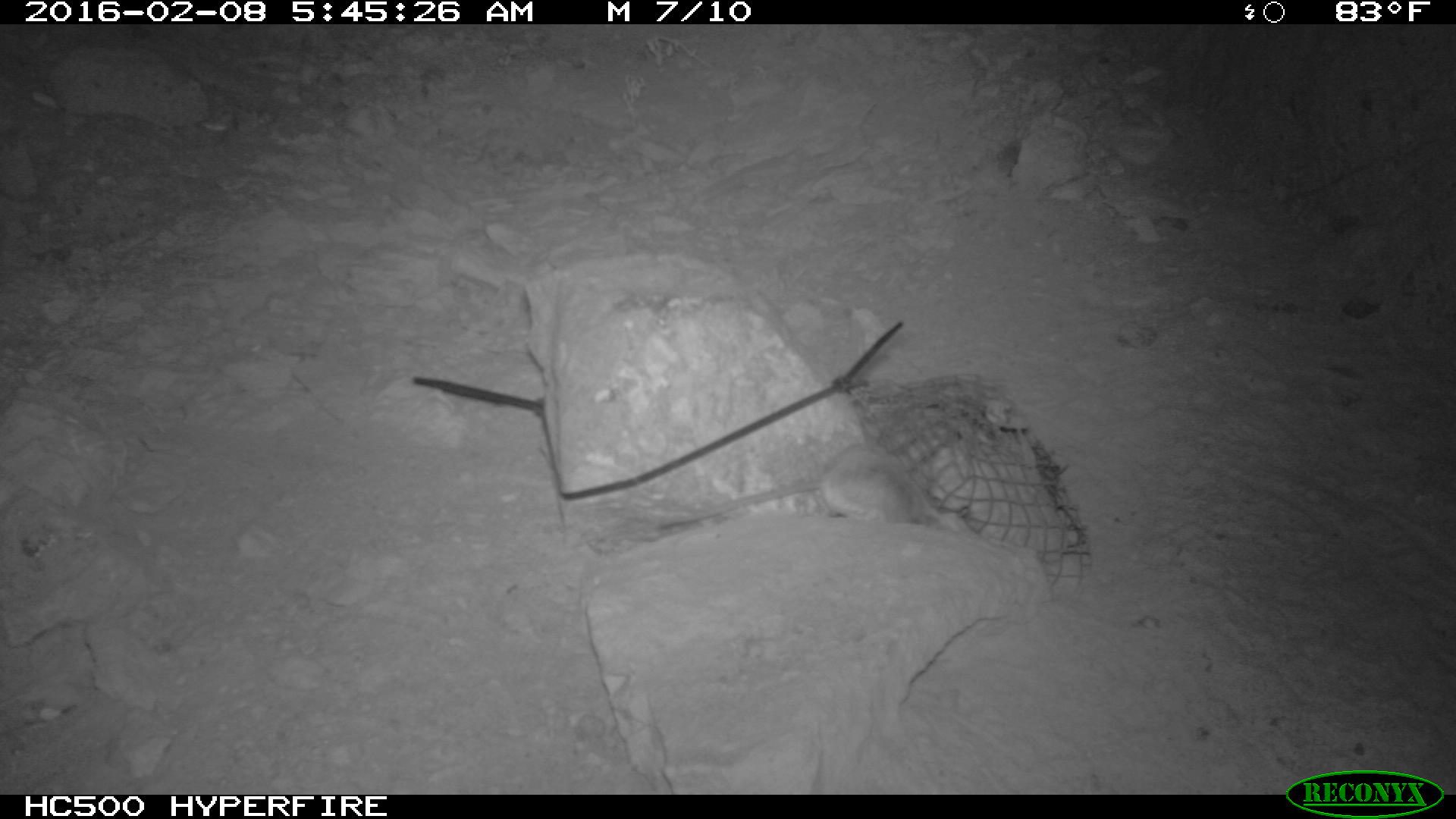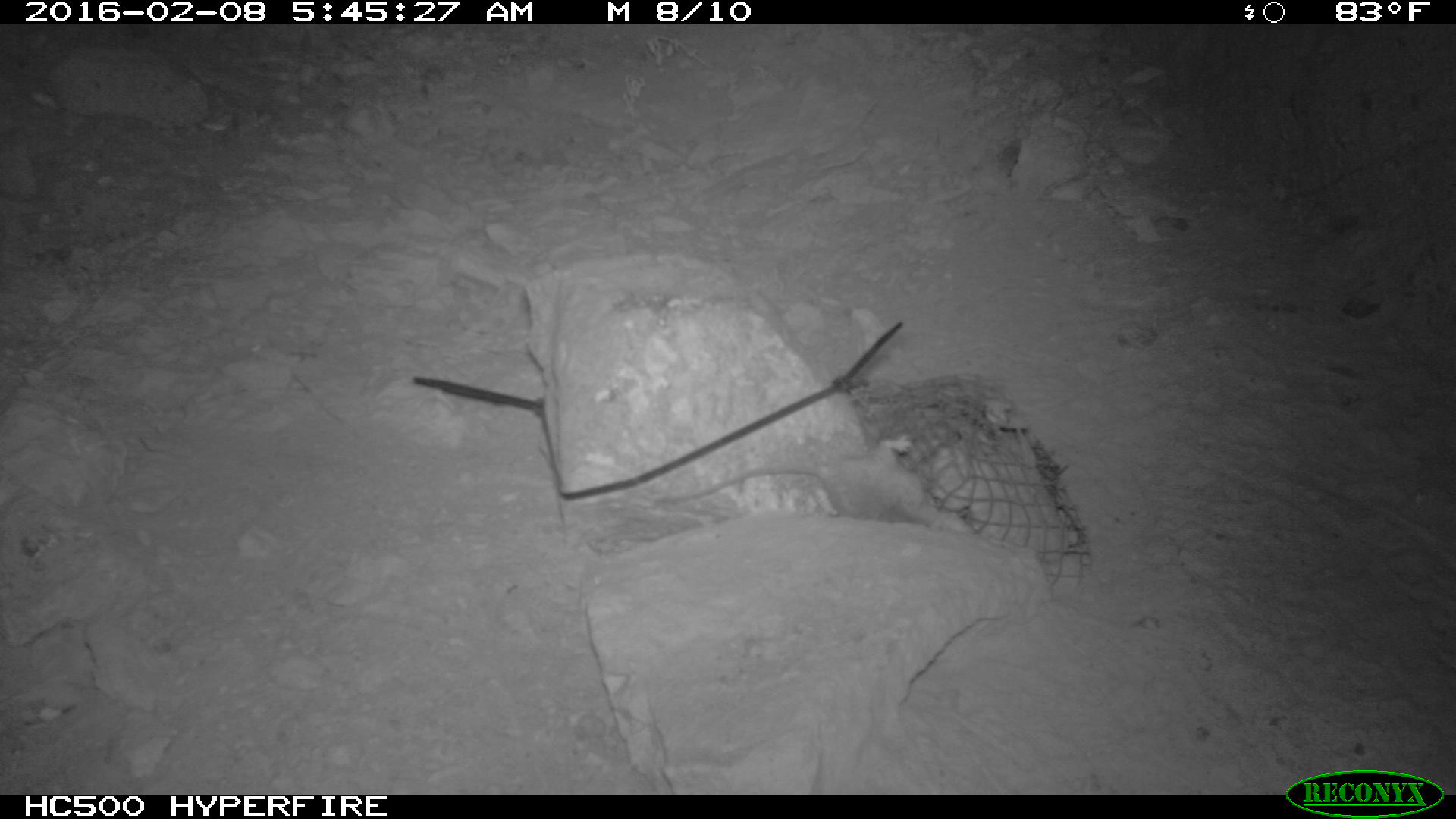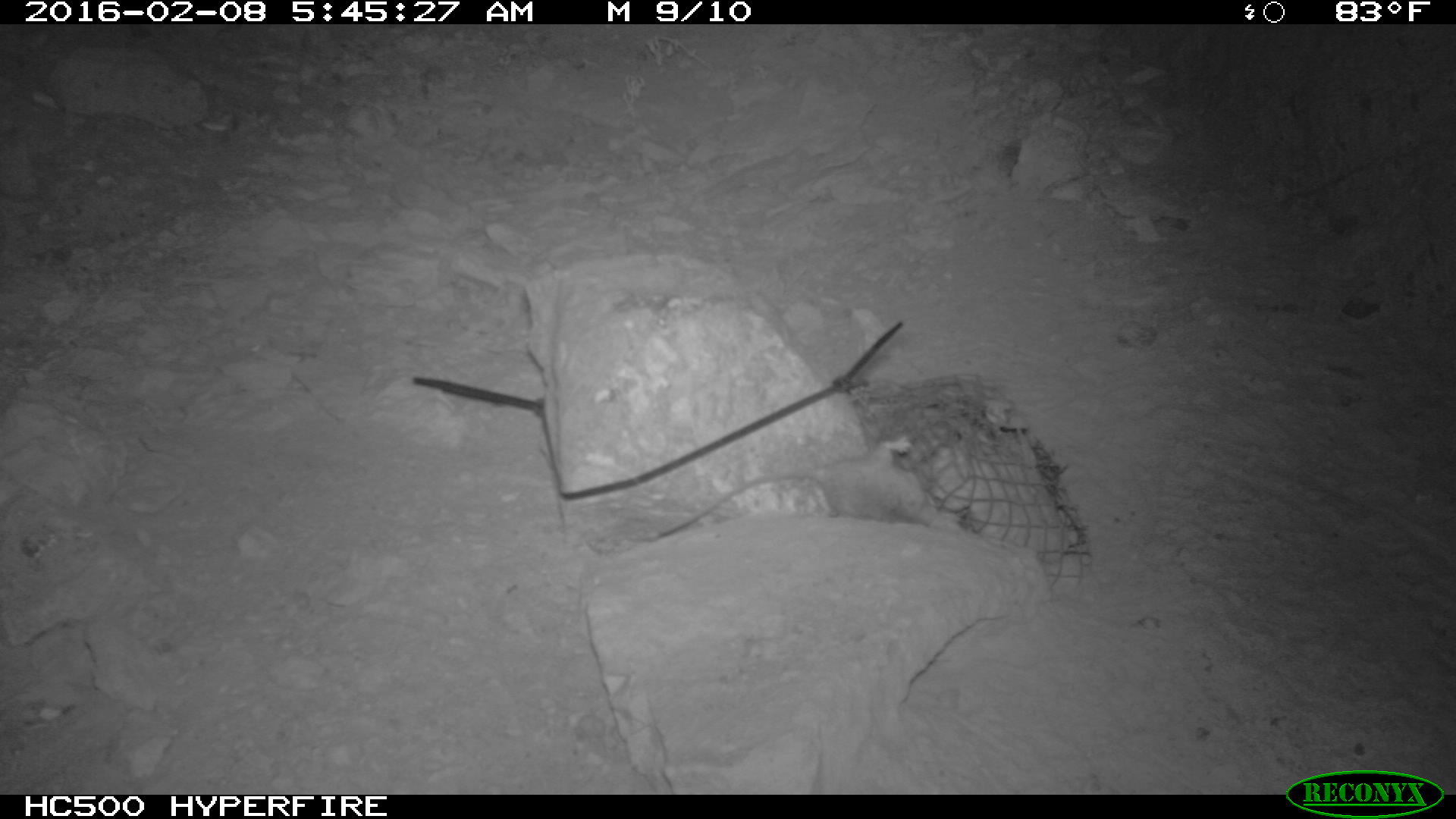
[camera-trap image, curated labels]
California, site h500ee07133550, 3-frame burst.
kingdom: Animalia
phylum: Chordata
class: Mammalia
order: Rodentia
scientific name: Rodentia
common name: rodent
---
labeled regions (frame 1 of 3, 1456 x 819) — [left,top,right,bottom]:
rodent: [654,441,952,532]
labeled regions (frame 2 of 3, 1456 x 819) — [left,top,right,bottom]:
rodent: [655,432,974,532]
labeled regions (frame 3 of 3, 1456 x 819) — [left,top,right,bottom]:
rodent: [656,440,957,536]